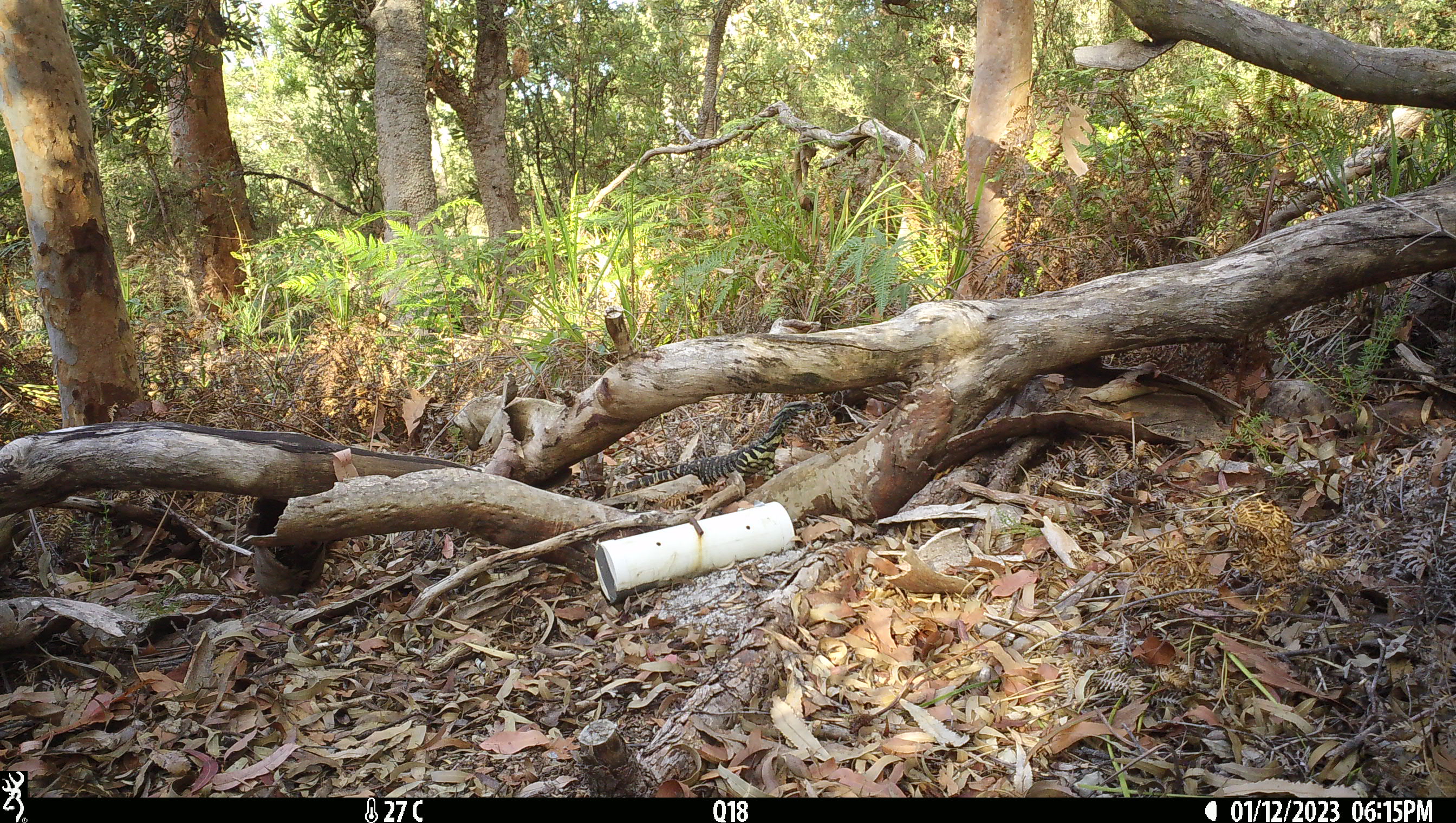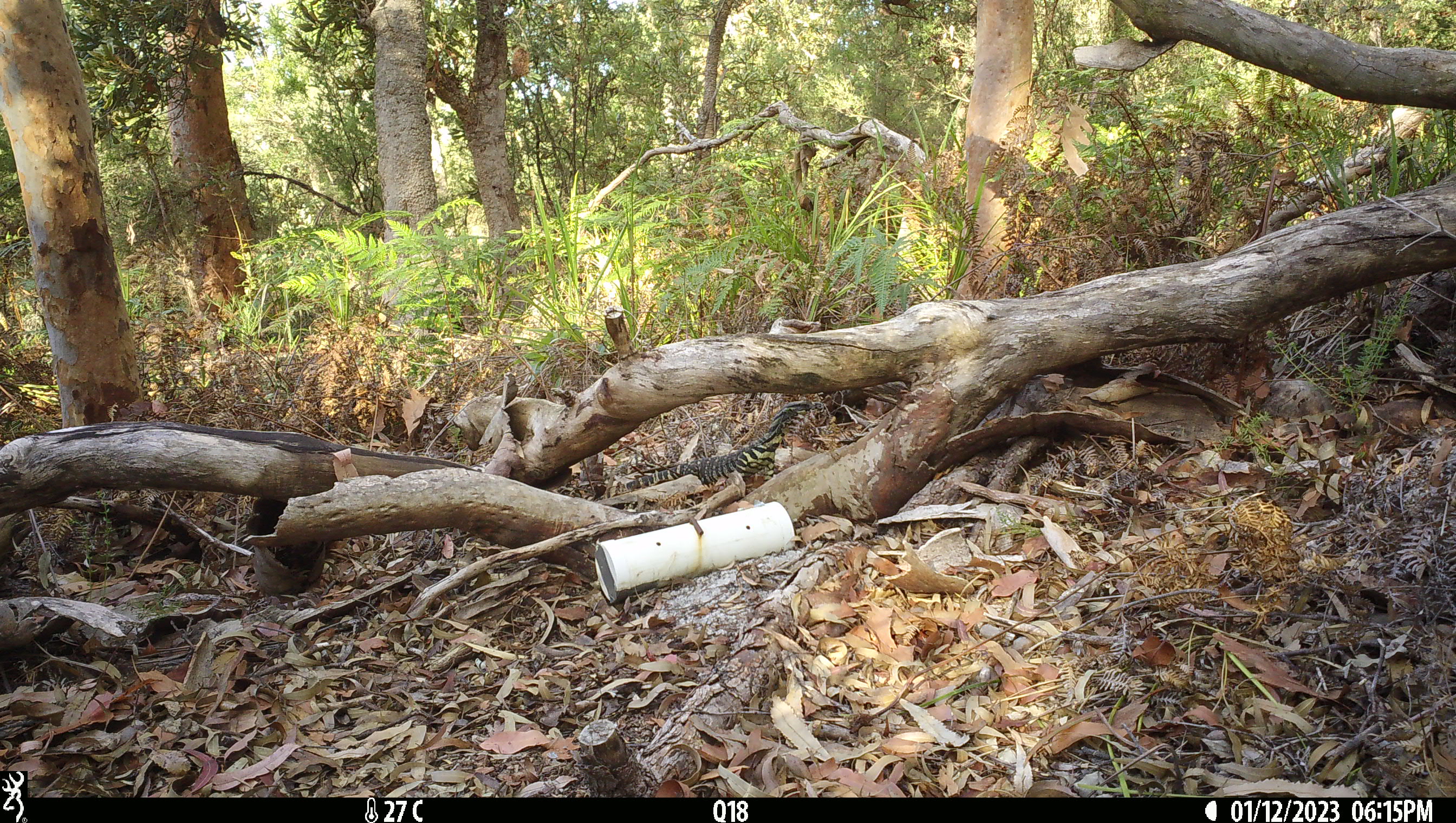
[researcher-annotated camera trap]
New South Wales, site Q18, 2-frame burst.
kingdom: Animalia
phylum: Chordata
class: Reptilia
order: Squamata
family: Varanidae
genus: Varanus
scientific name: Varanus varius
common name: lace monitor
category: goanna